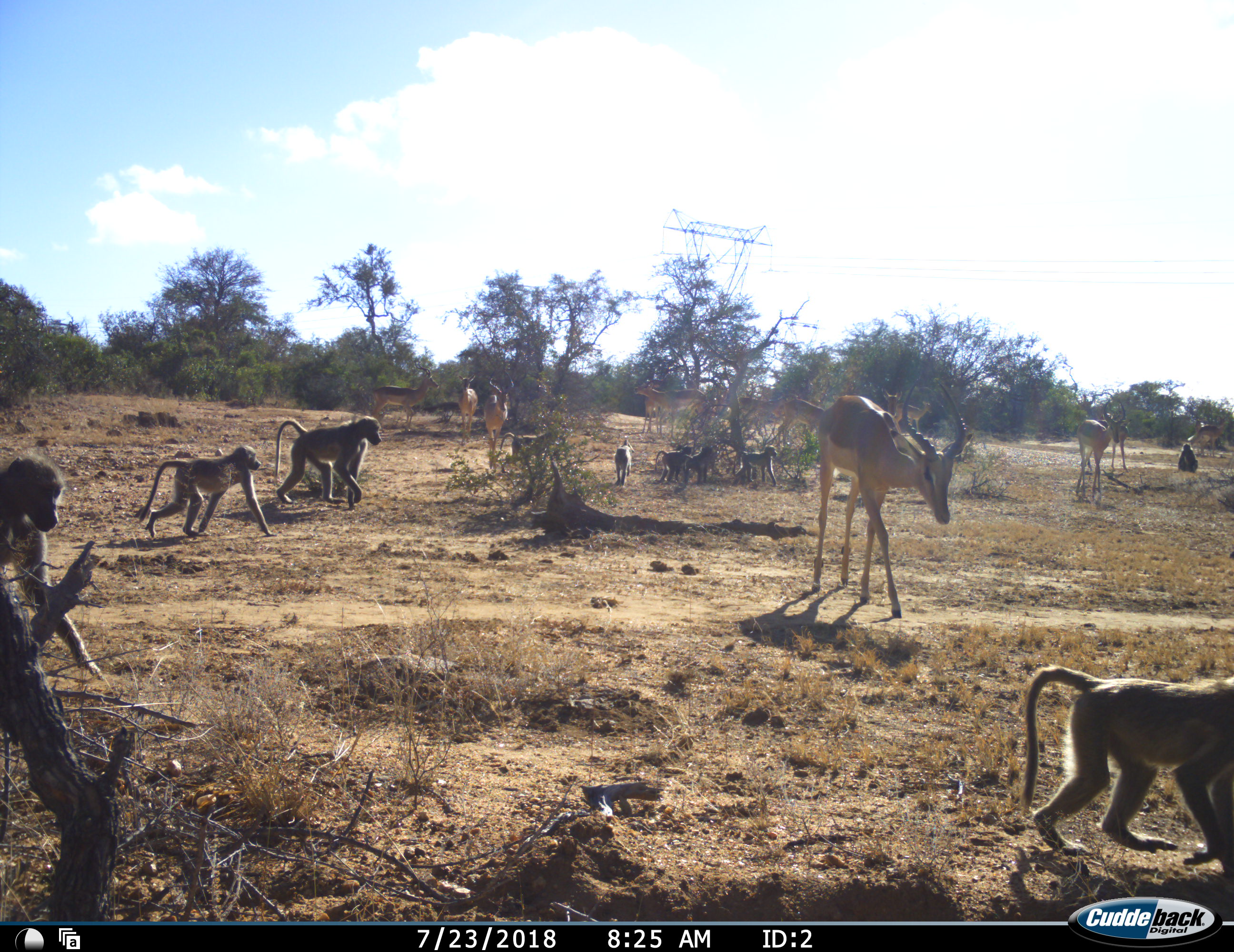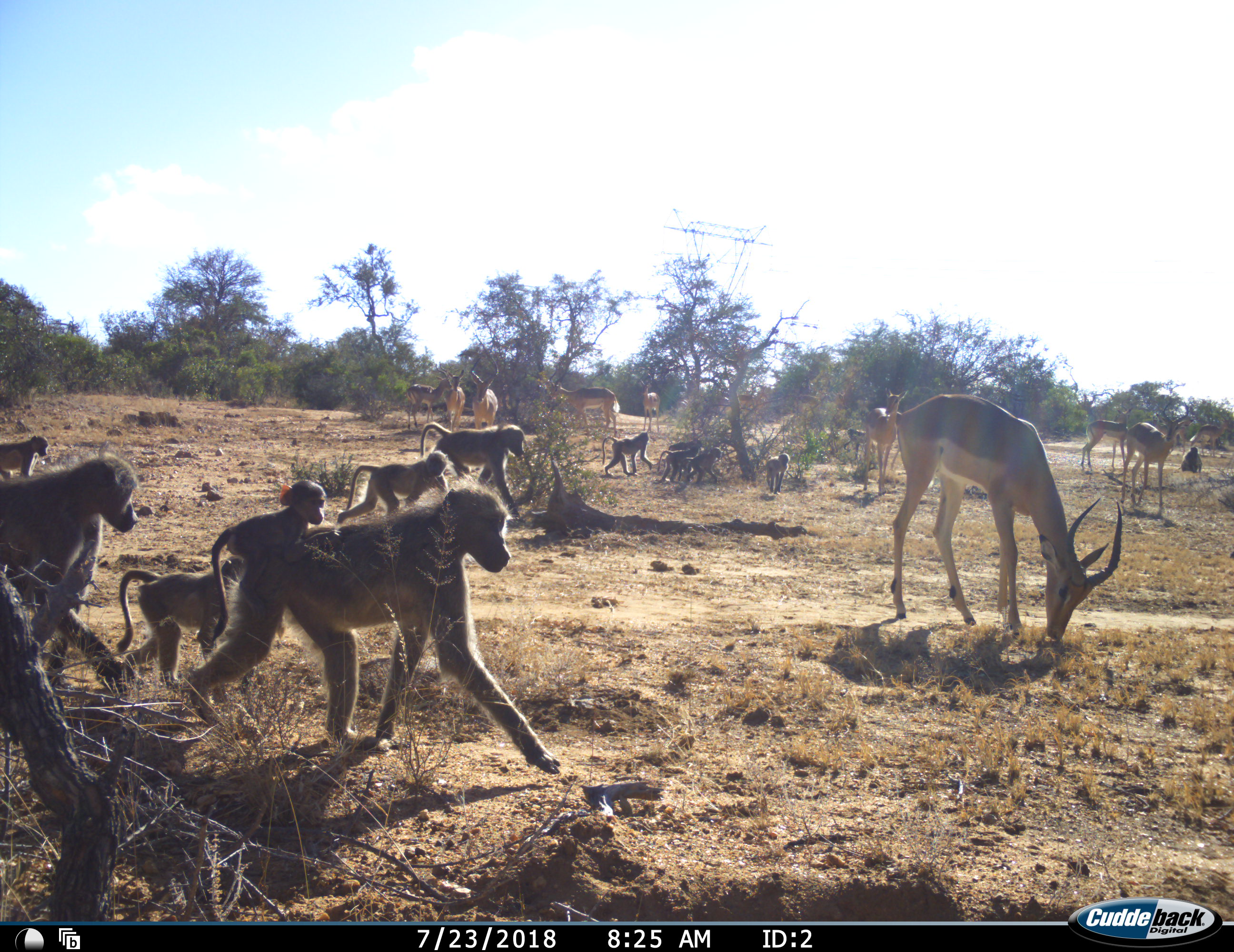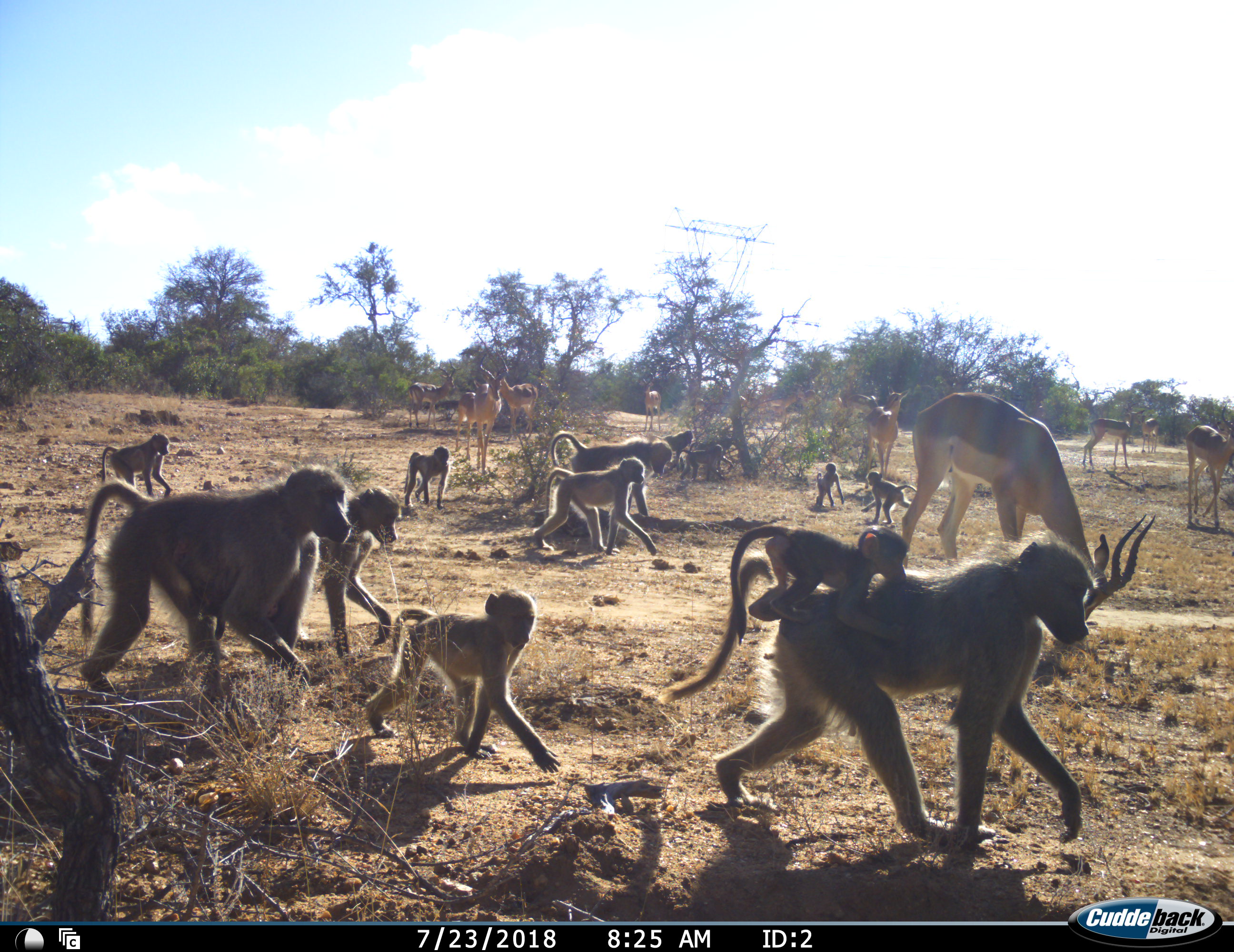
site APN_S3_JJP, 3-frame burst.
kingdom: Animalia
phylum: Chordata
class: Mammalia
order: Primates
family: Cercopithecidae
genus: Papio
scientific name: Papio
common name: baboon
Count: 11-50.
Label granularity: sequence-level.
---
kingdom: Animalia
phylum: Chordata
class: Mammalia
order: Artiodactyla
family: Bovidae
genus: Aepyceros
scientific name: Aepyceros melampus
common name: impala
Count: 11-50.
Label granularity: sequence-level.